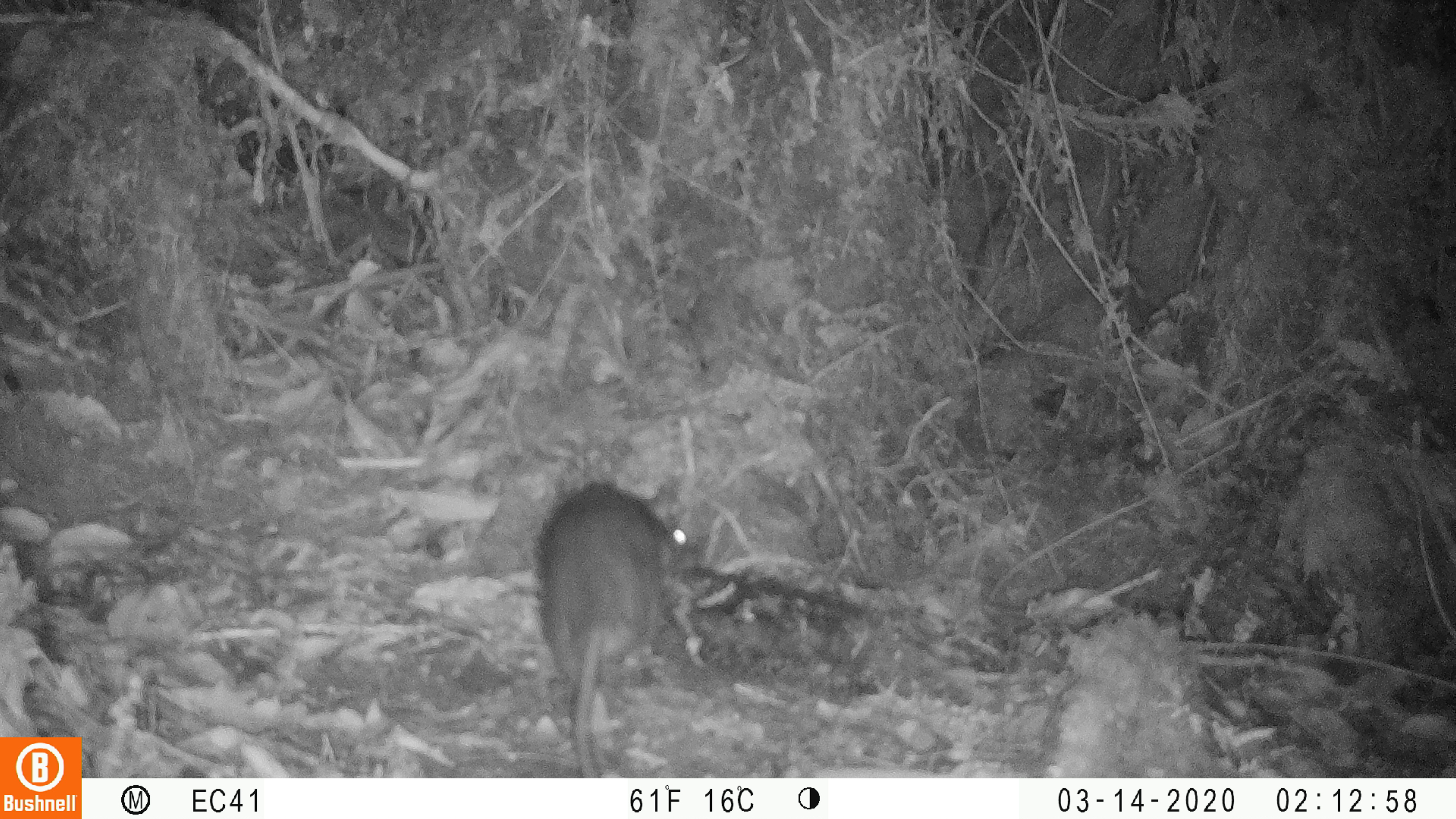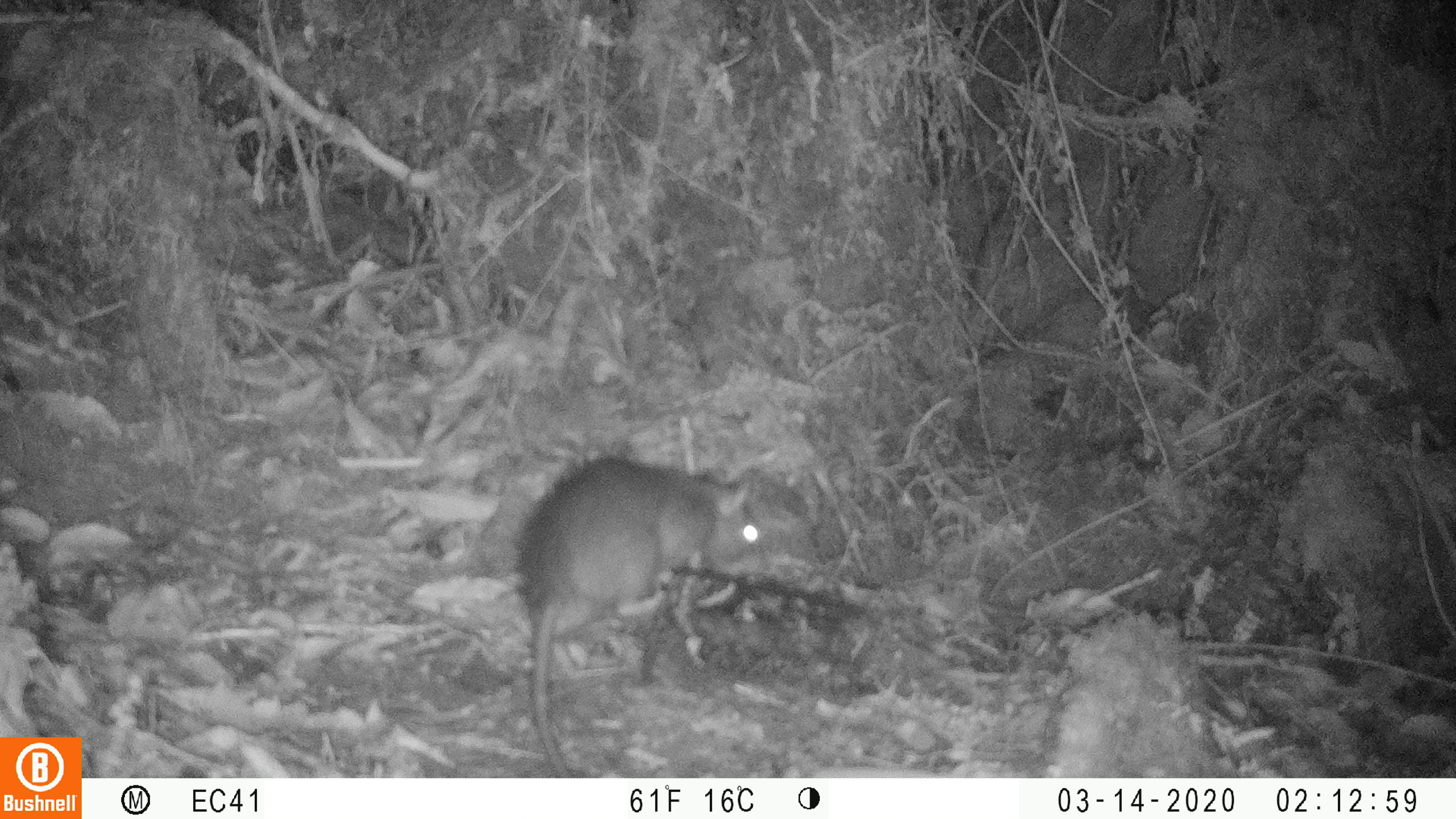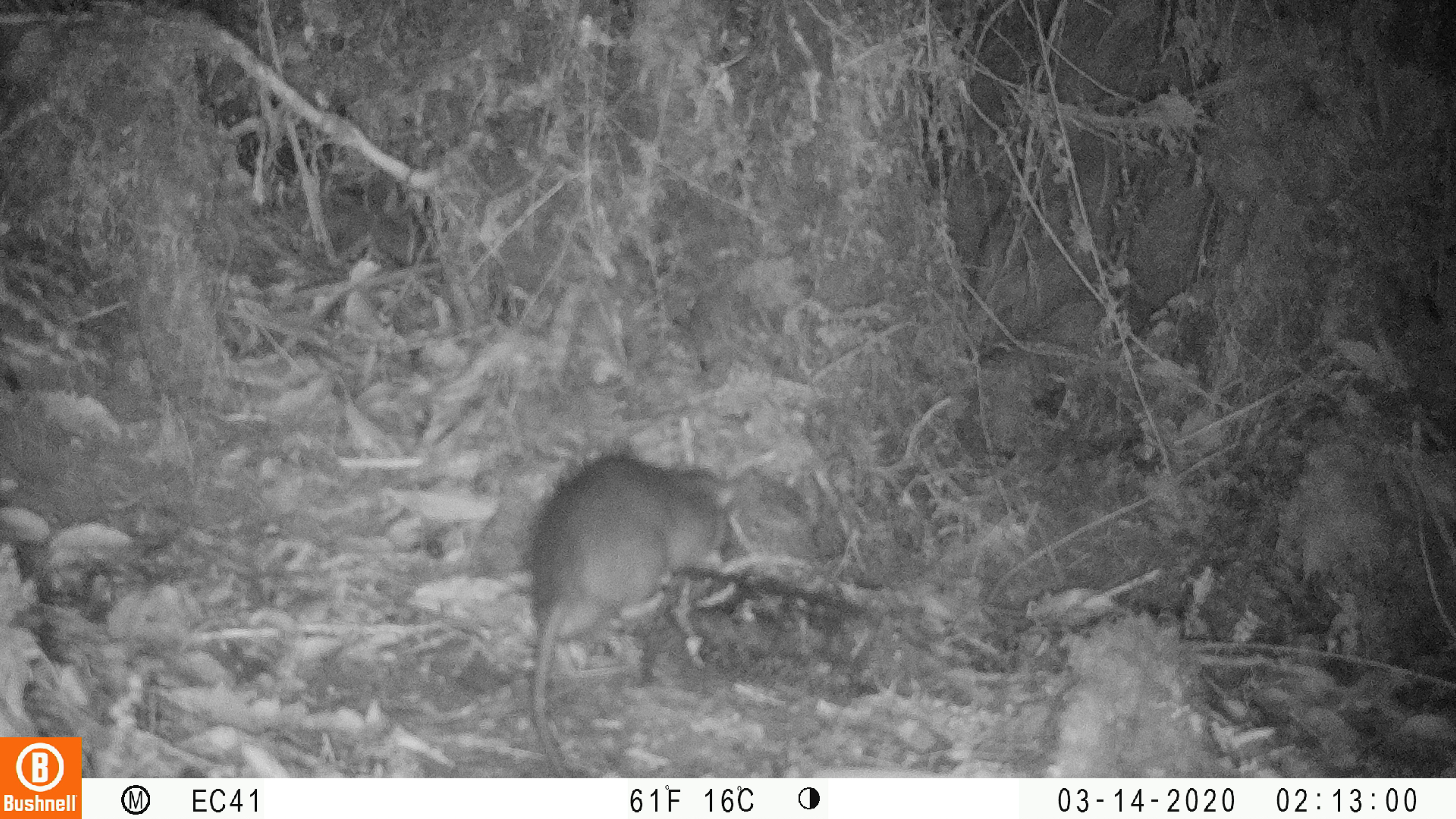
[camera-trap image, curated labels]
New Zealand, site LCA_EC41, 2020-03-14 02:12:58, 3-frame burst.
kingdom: Animalia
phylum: Chordata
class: Mammalia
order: Rodentia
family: Muridae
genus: Rattus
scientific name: Rattus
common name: rat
Rat (Rattus).